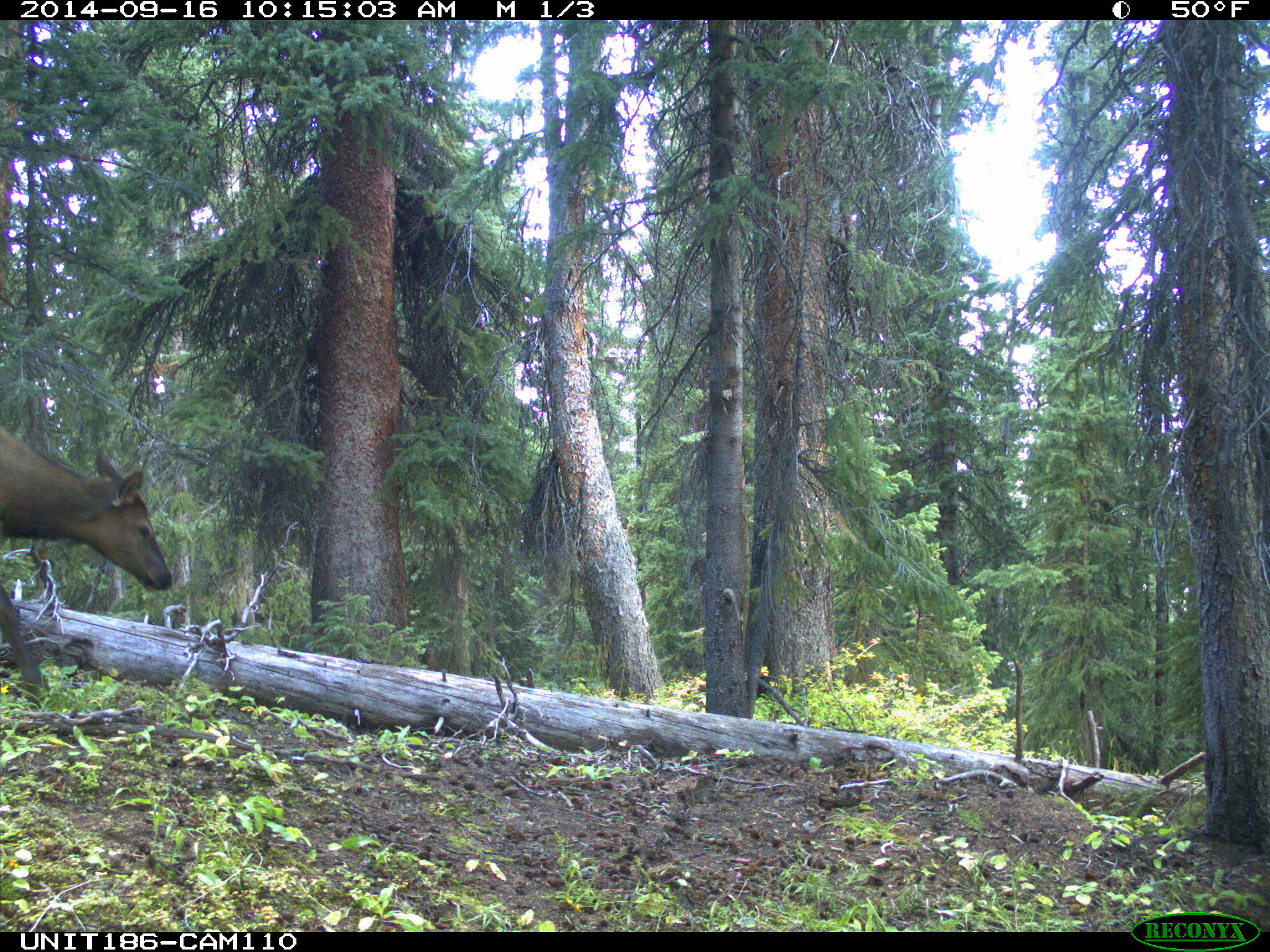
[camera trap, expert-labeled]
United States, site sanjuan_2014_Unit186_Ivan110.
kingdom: Animalia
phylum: Chordata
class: Mammalia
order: Artiodactyla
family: Cervidae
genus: Cervus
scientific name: Cervus elaphus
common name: red deer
Cervus elaphus (red deer).